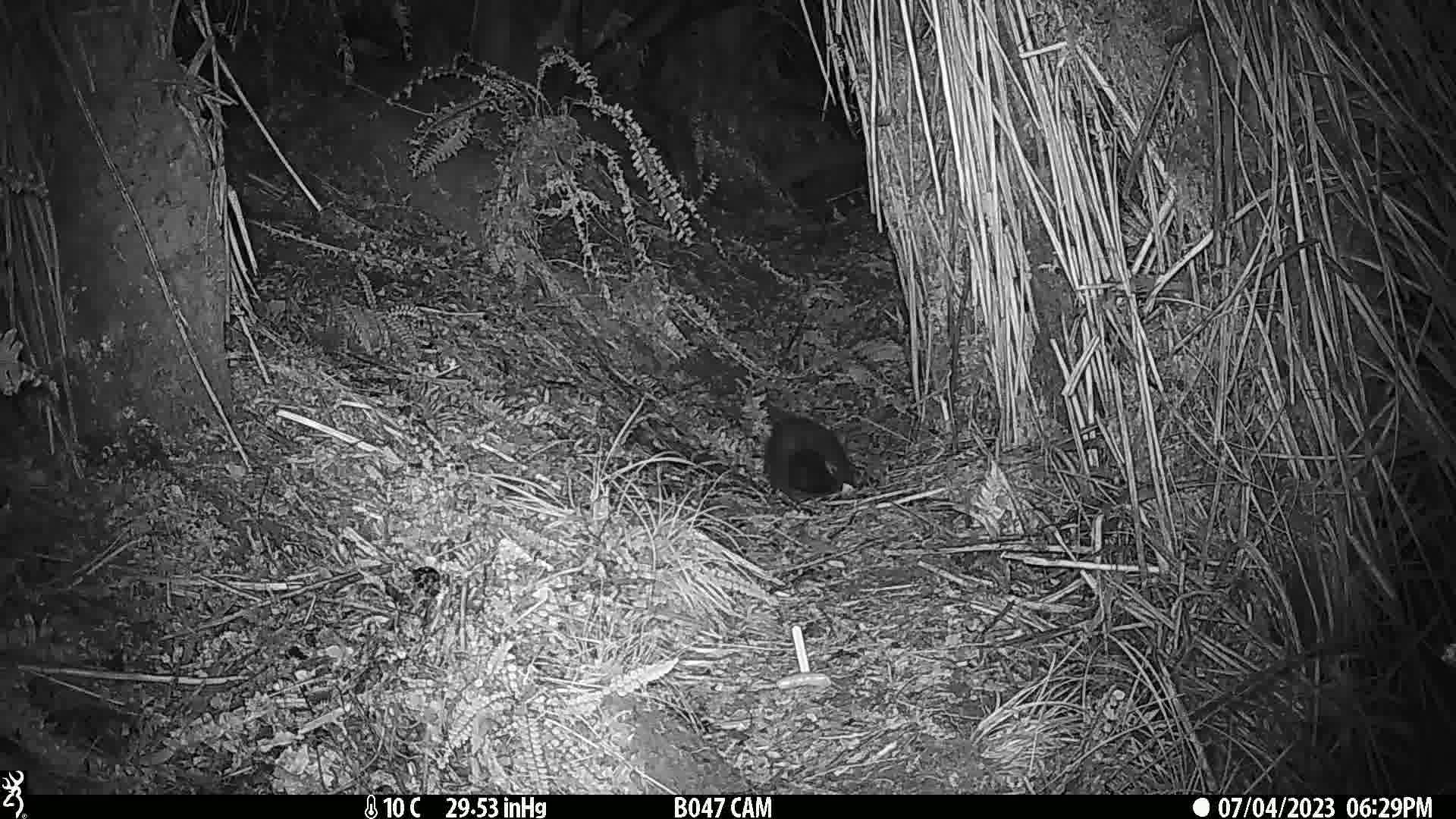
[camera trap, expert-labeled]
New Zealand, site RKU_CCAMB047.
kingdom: Animalia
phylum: Chordata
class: Mammalia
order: Diprotodontia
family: Phalangeridae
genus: Trichosurus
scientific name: Trichosurus vulpecula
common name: common brushtail possum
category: possum